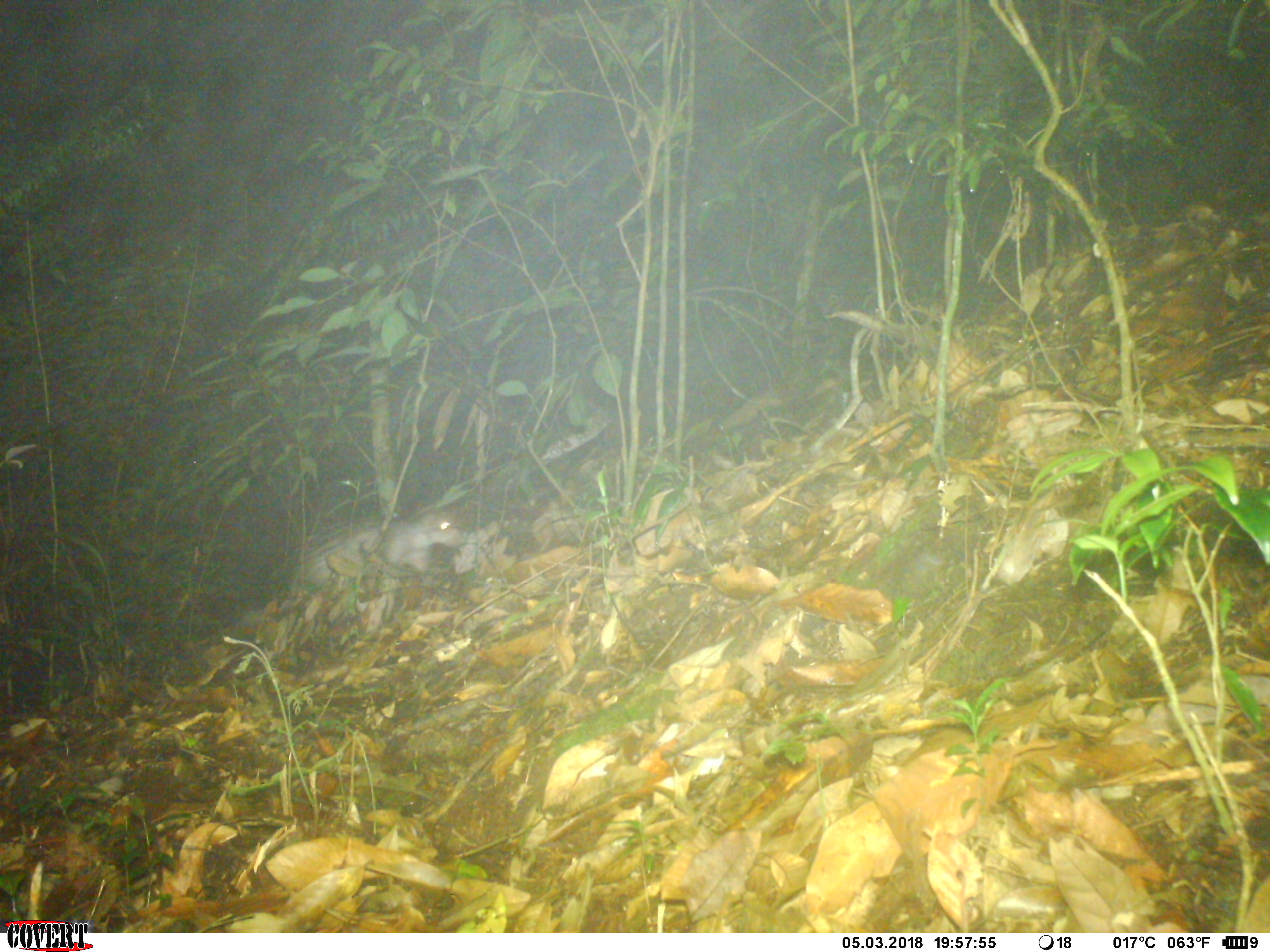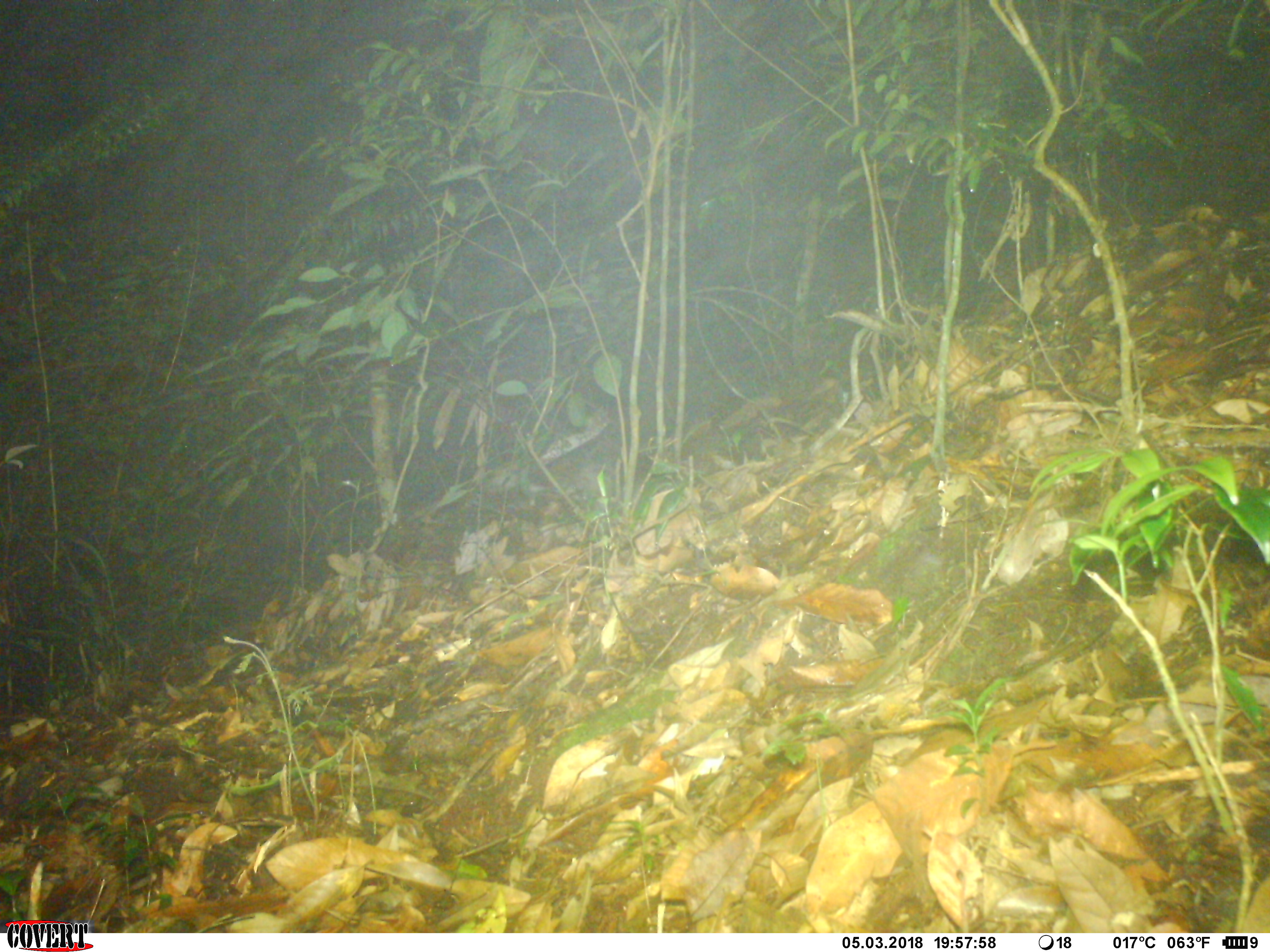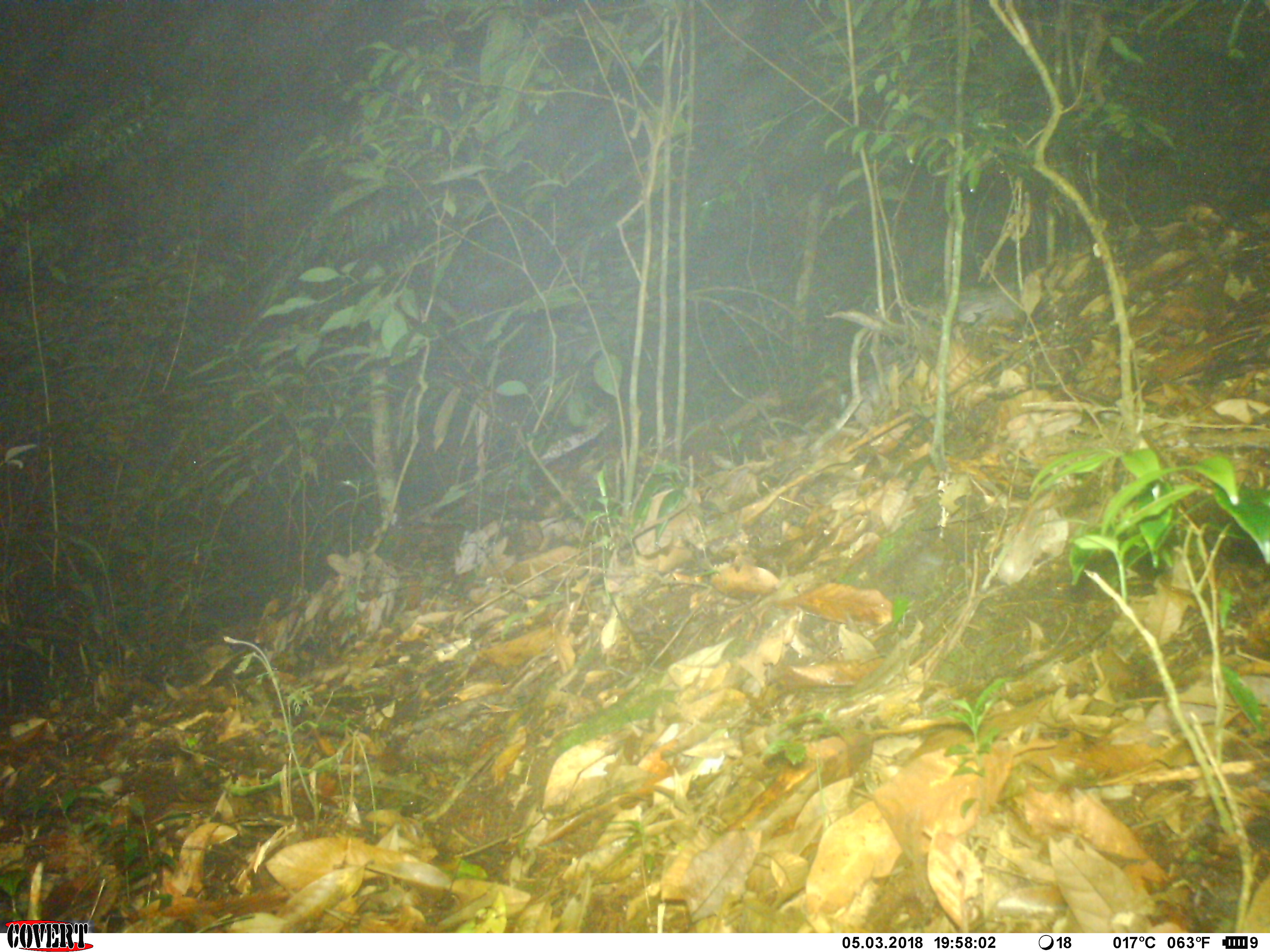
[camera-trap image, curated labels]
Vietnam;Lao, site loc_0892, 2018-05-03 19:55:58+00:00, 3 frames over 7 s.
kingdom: Animalia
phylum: Chordata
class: Mammalia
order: Rodentia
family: Hystricidae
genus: Atherurus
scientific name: Atherurus macrourus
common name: asiatic brush-tailed porcupine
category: asiatic brush tailed porcupine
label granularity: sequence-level